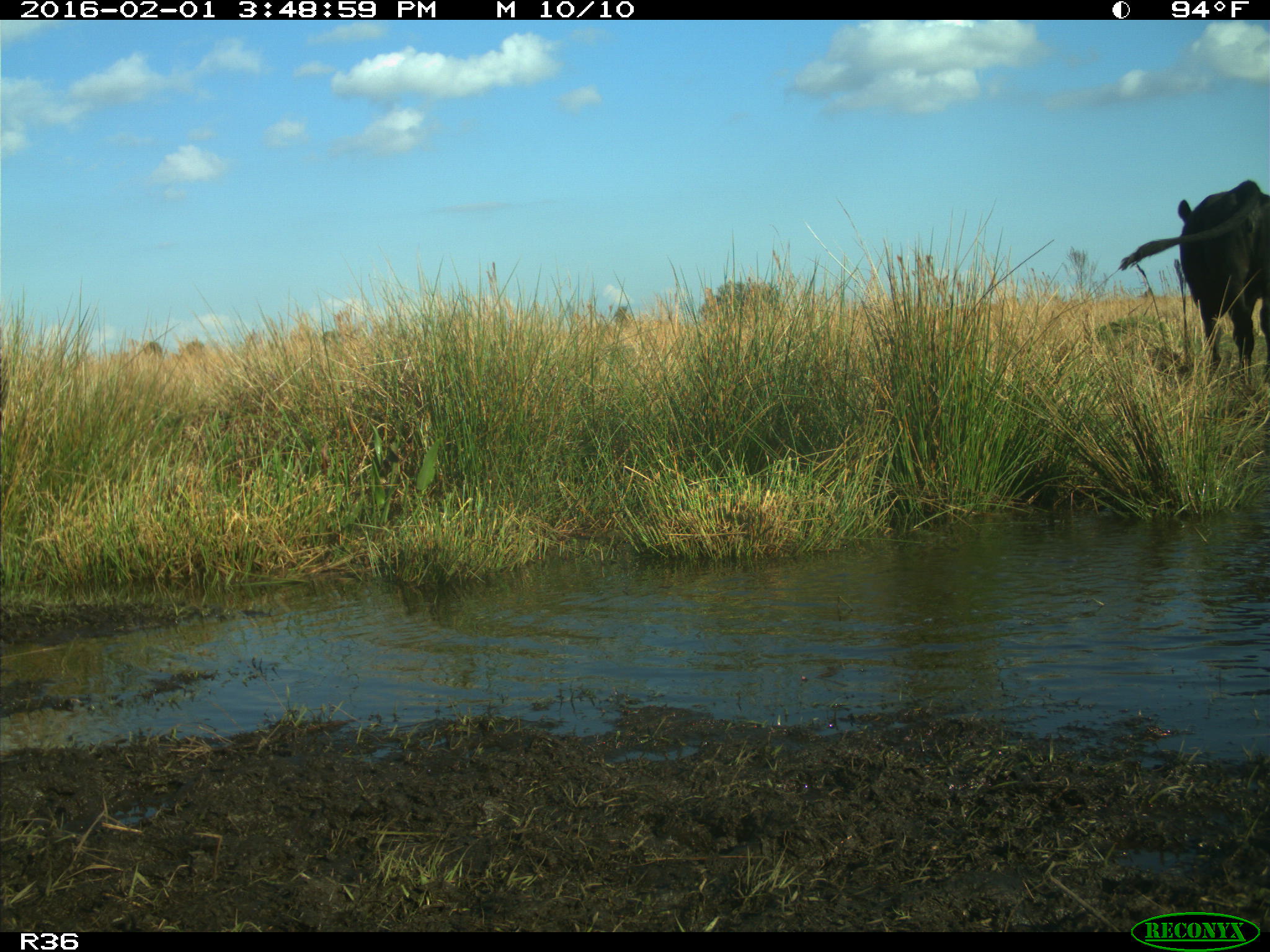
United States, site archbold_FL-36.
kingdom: Animalia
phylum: Chordata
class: Mammalia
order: Artiodactyla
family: Bovidae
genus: Bos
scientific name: Bos taurus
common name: domestic cow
Bos taurus (domestic cow).